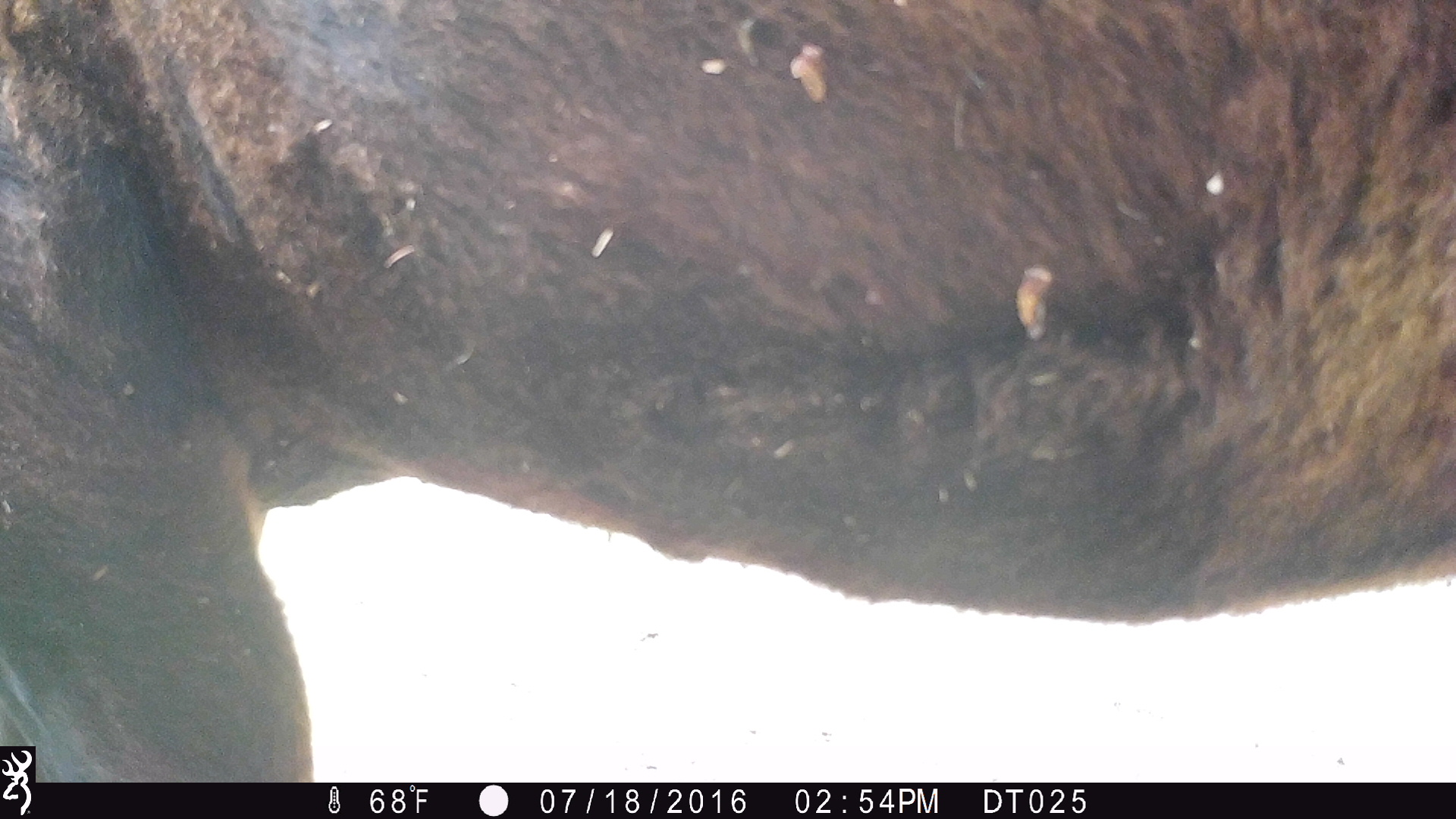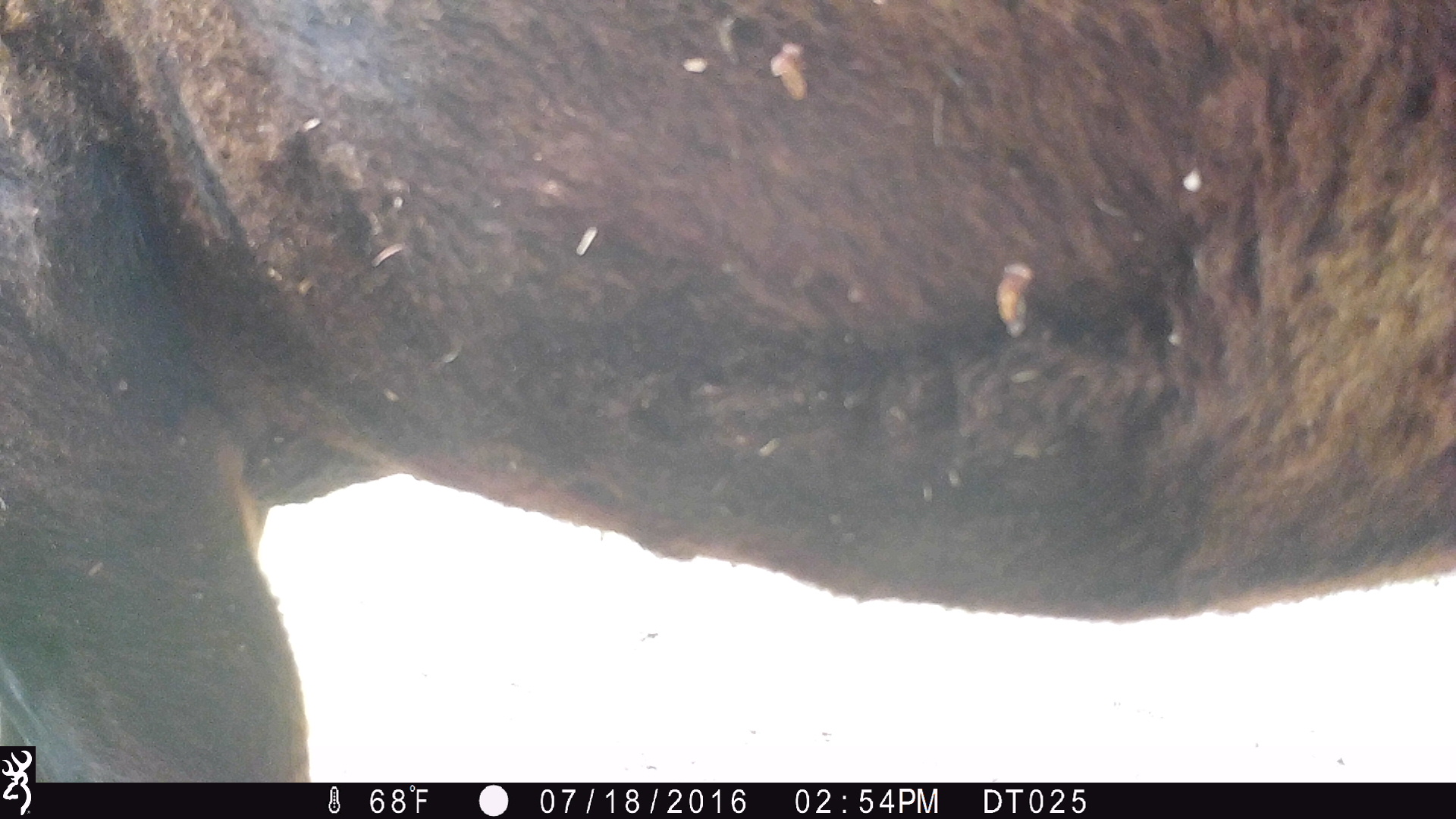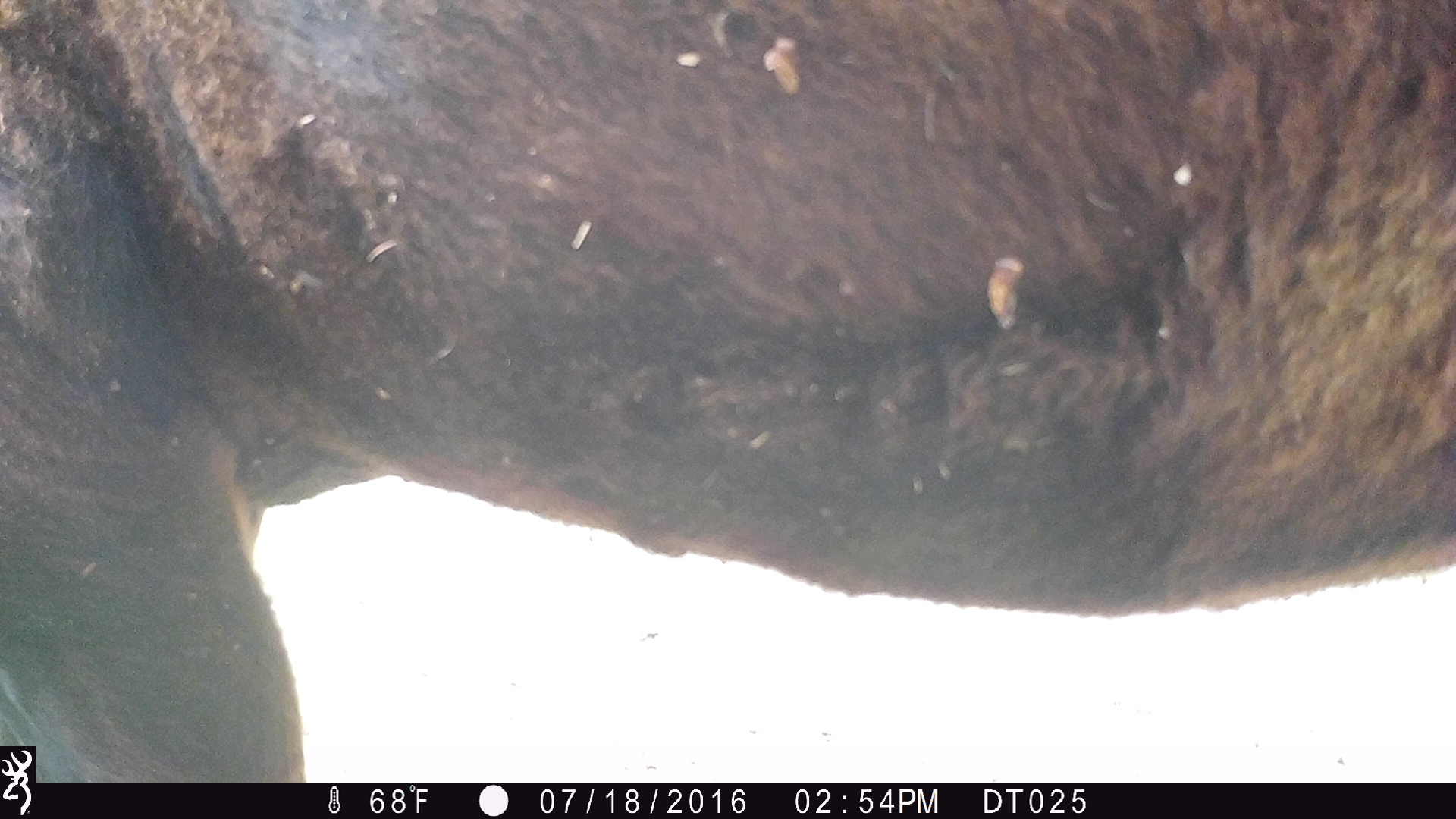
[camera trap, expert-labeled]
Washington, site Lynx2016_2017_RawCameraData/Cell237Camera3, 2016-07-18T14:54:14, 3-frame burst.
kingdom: Animalia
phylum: Chordata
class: Mammalia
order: Artiodactyla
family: Bovidae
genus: Bos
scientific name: Bos taurus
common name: domestic cattle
Domestic cattle (Bos taurus). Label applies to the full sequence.